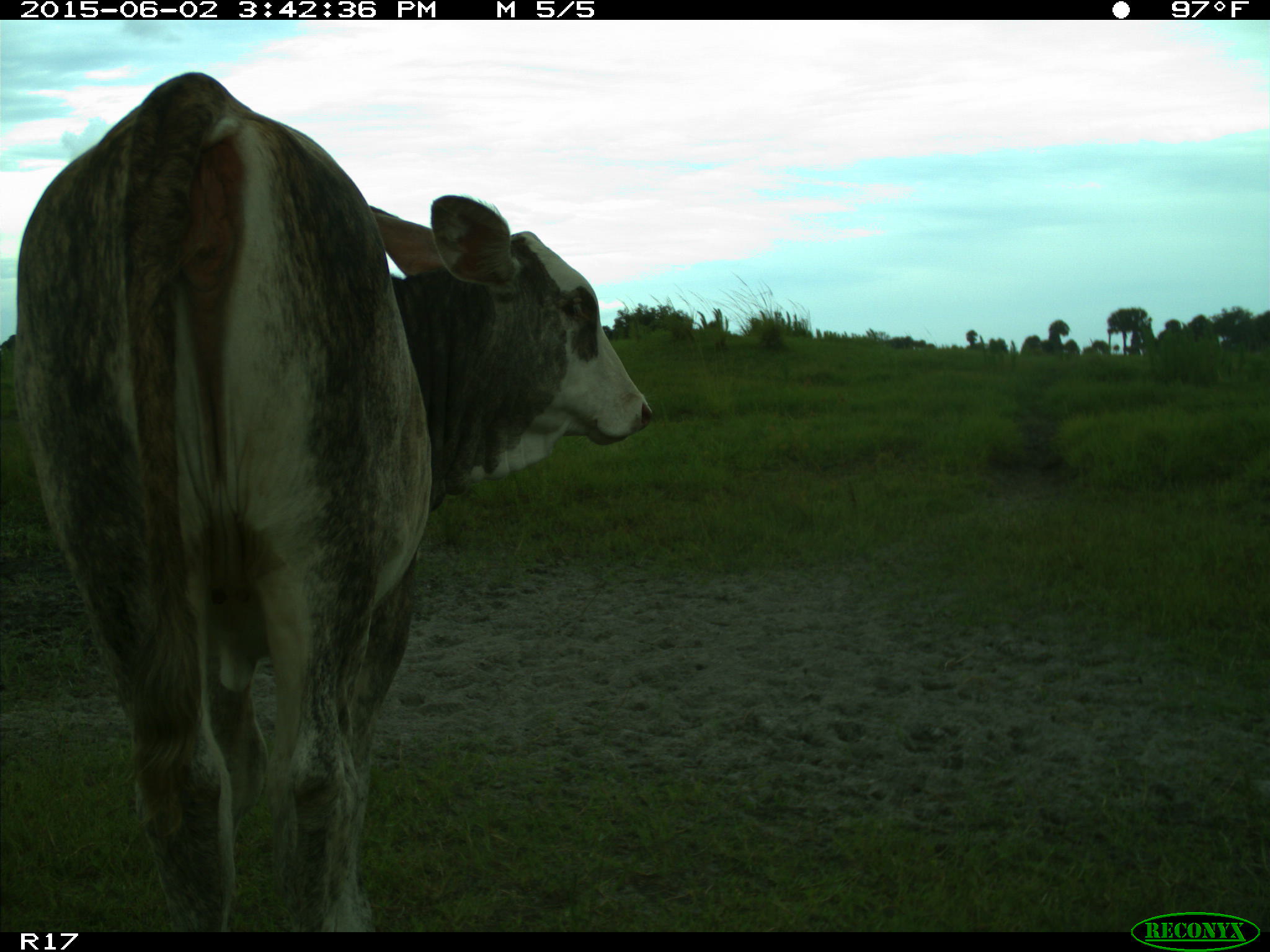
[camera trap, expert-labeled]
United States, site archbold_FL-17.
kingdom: Animalia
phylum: Chordata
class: Mammalia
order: Artiodactyla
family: Bovidae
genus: Bos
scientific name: Bos taurus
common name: domestic cow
Bos taurus (domestic cow).